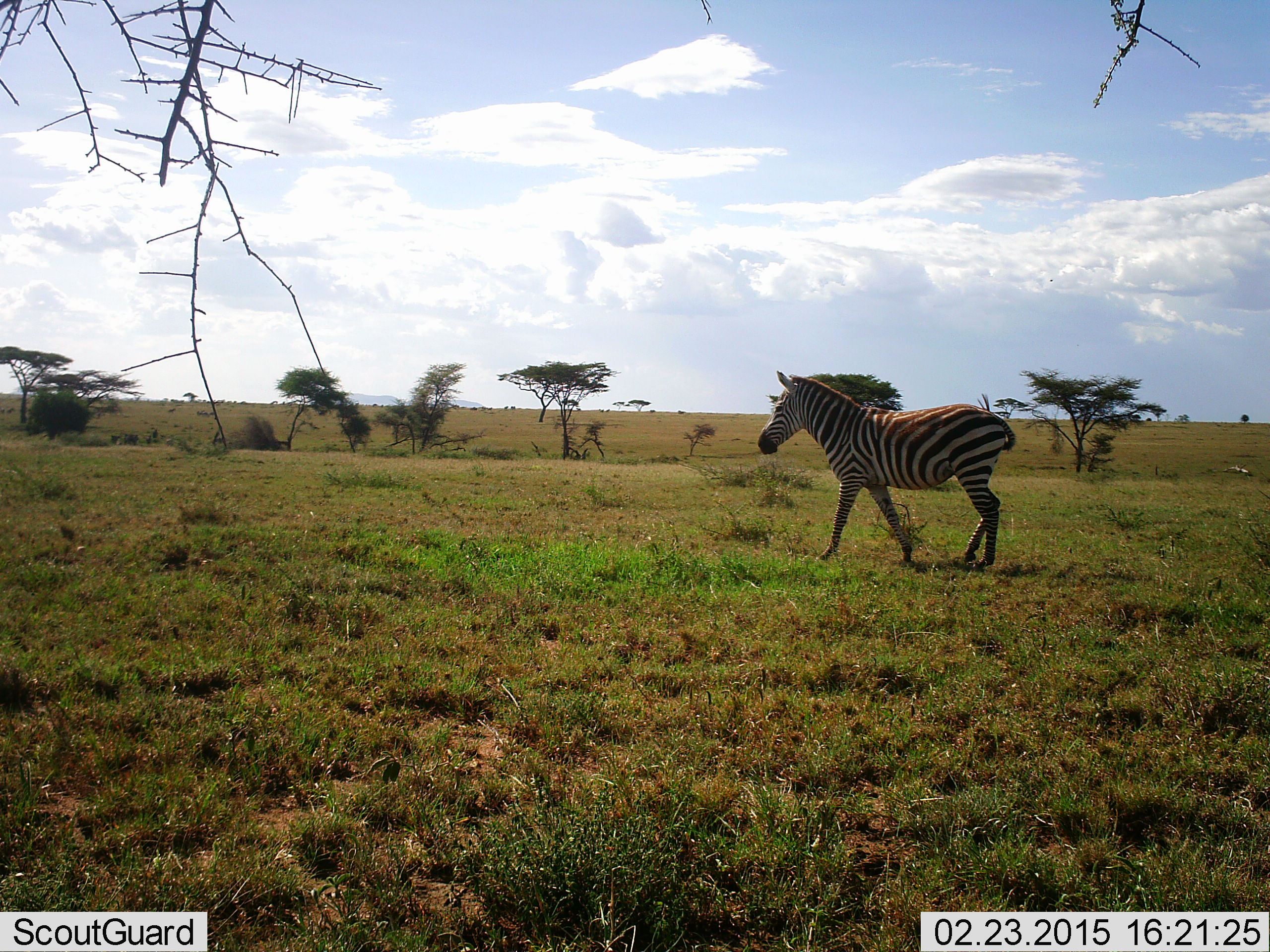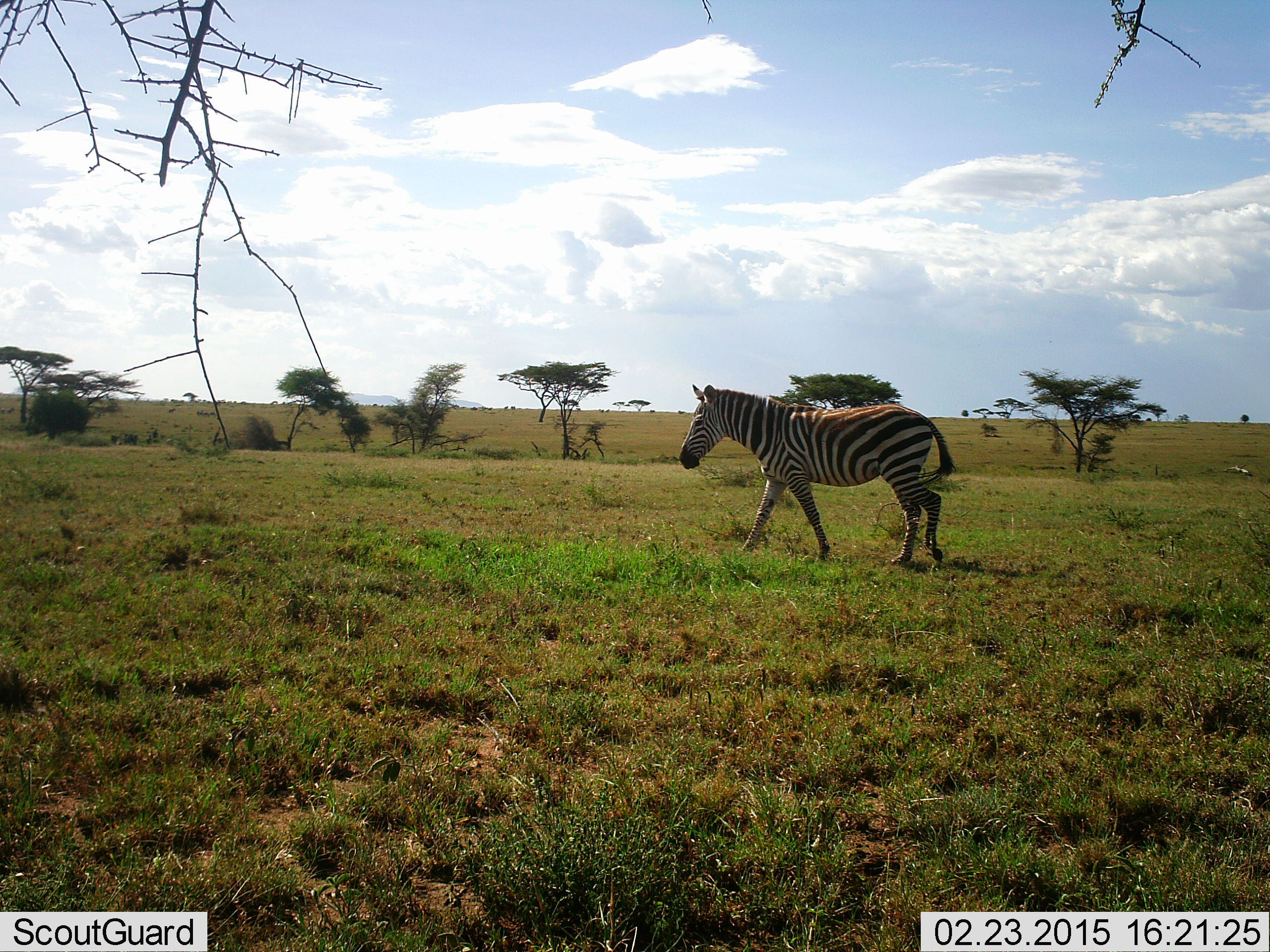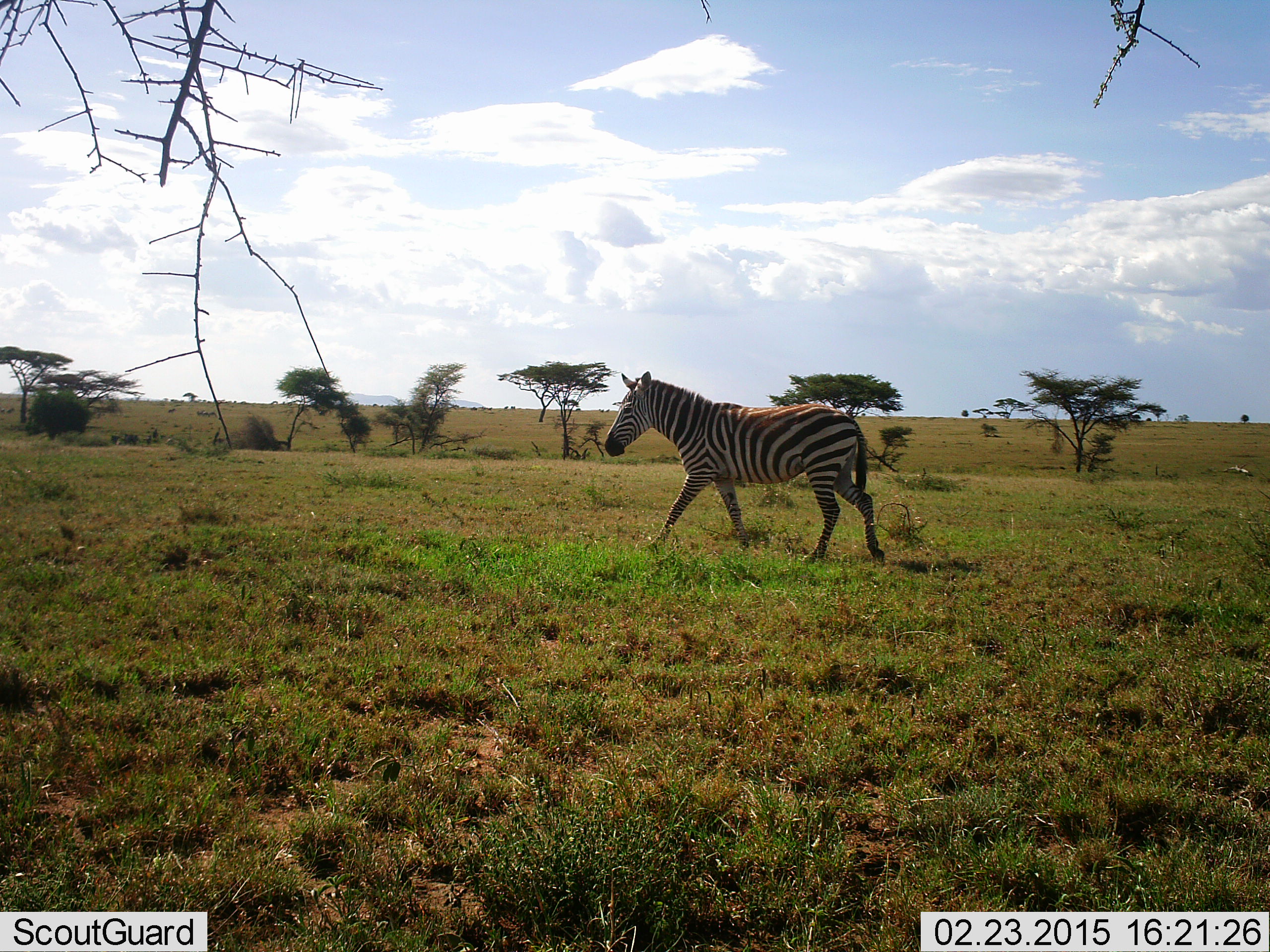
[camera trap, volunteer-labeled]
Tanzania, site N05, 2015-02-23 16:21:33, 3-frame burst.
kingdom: Animalia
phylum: Chordata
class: Mammalia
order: Perissodactyla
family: Equidae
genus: Equus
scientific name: Equus quagga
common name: plains zebra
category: zebra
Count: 1.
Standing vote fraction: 0%.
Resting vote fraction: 0%.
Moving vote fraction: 100%.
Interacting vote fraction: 0%.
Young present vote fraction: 0%.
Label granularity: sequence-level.